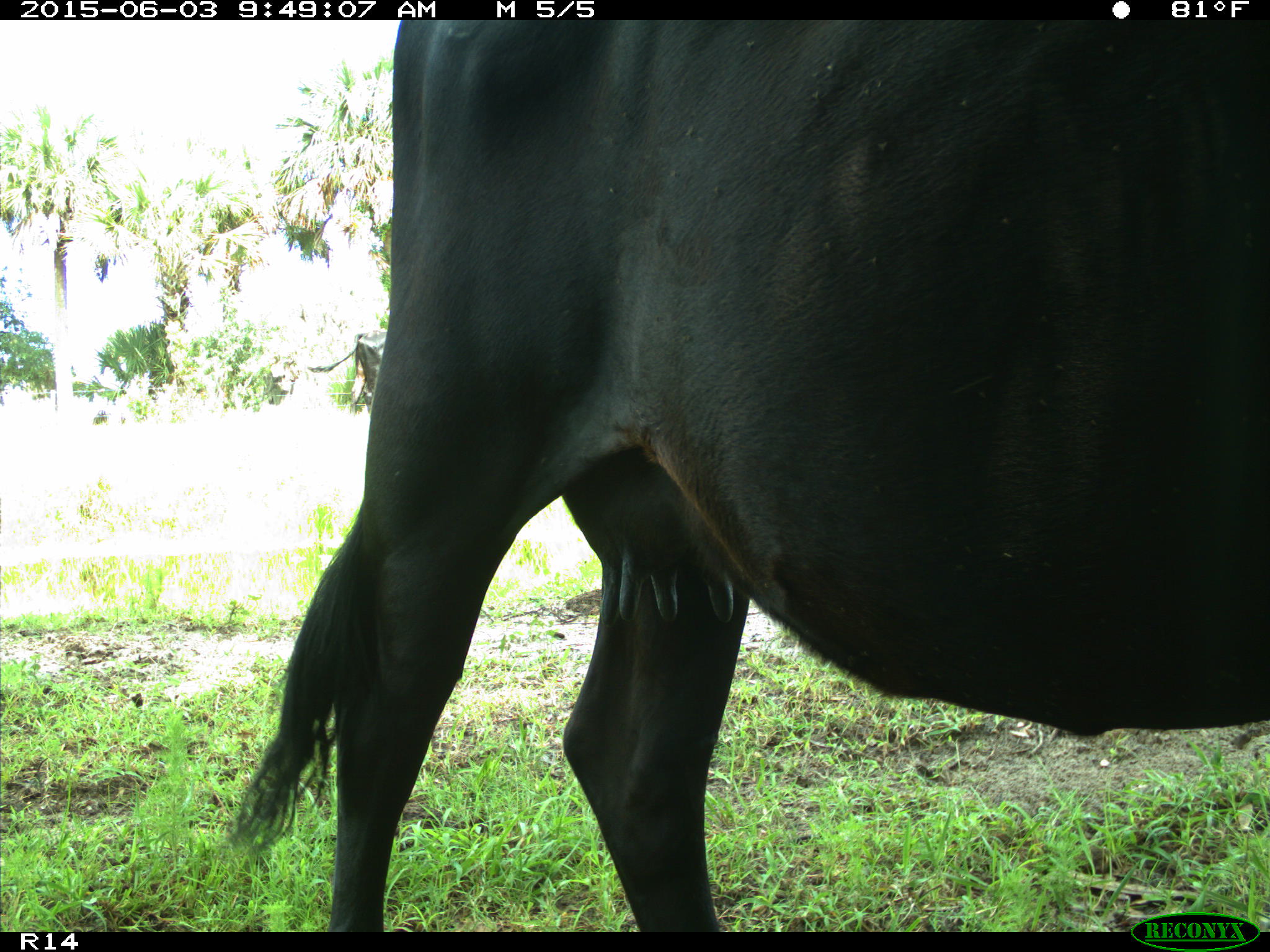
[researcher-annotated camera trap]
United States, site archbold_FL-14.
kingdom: Animalia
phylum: Chordata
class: Mammalia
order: Artiodactyla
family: Bovidae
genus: Bos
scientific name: Bos taurus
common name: domestic cow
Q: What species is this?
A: Bos taurus (domestic cow).